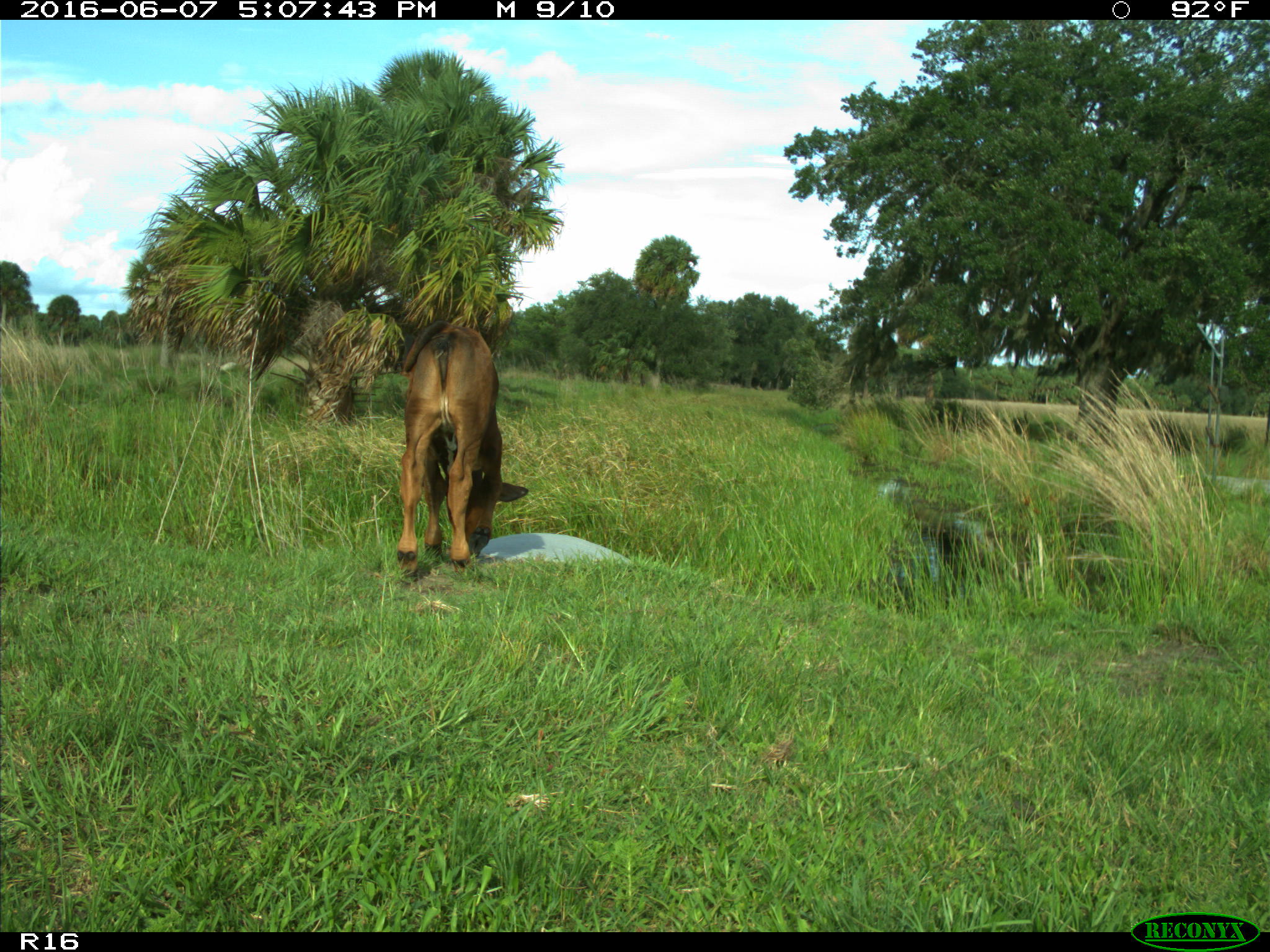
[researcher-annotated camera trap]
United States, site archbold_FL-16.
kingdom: Animalia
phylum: Chordata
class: Mammalia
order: Artiodactyla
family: Bovidae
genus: Bos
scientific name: Bos taurus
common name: domestic cow